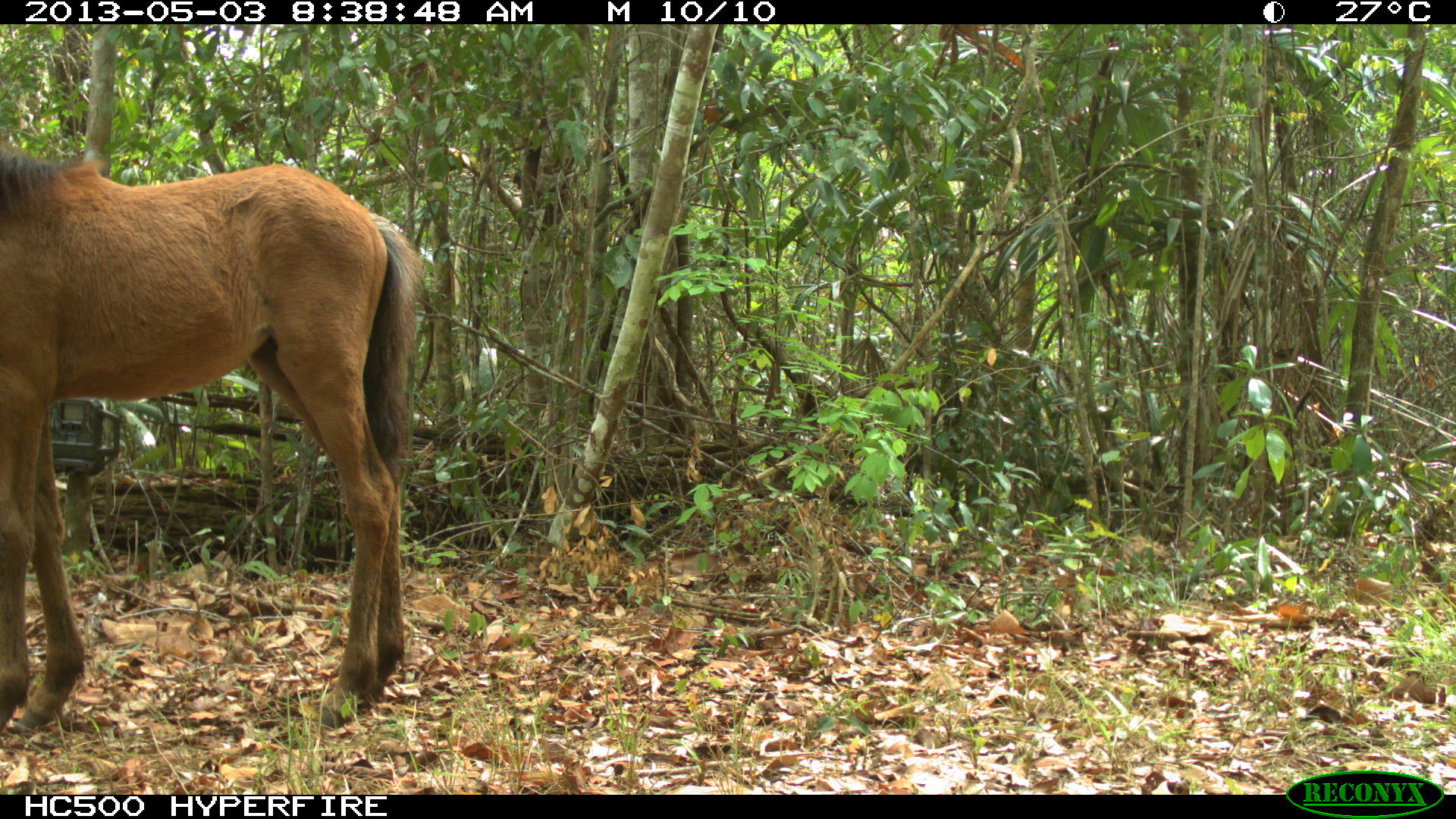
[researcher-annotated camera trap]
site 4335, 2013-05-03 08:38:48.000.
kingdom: Animalia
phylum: Chordata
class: Mammalia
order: Perissodactyla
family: Equidae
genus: Equus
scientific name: Equus ferus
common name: wild horse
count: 3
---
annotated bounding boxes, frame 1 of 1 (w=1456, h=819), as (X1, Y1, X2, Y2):
equus ferus: (0, 139, 424, 733)